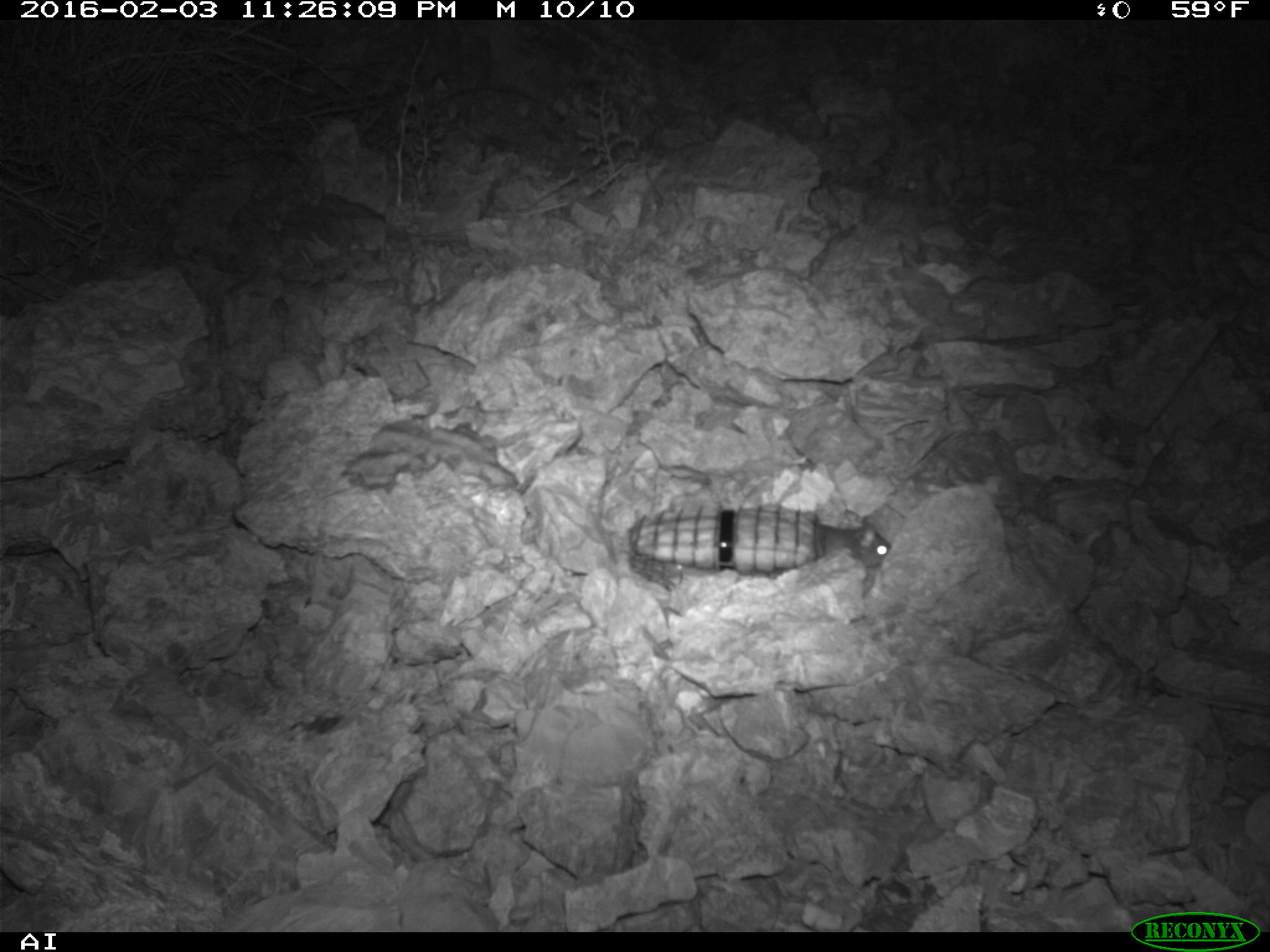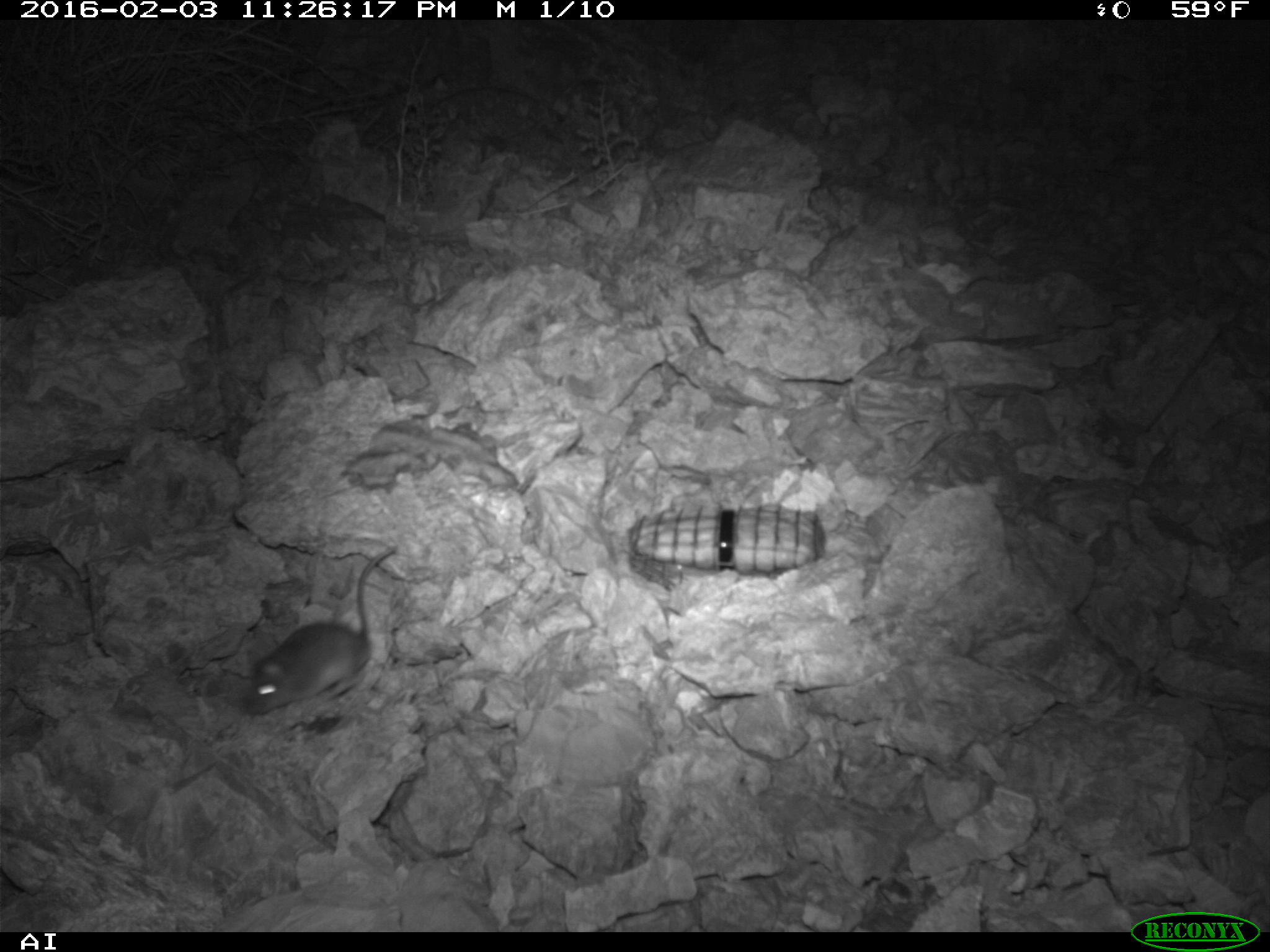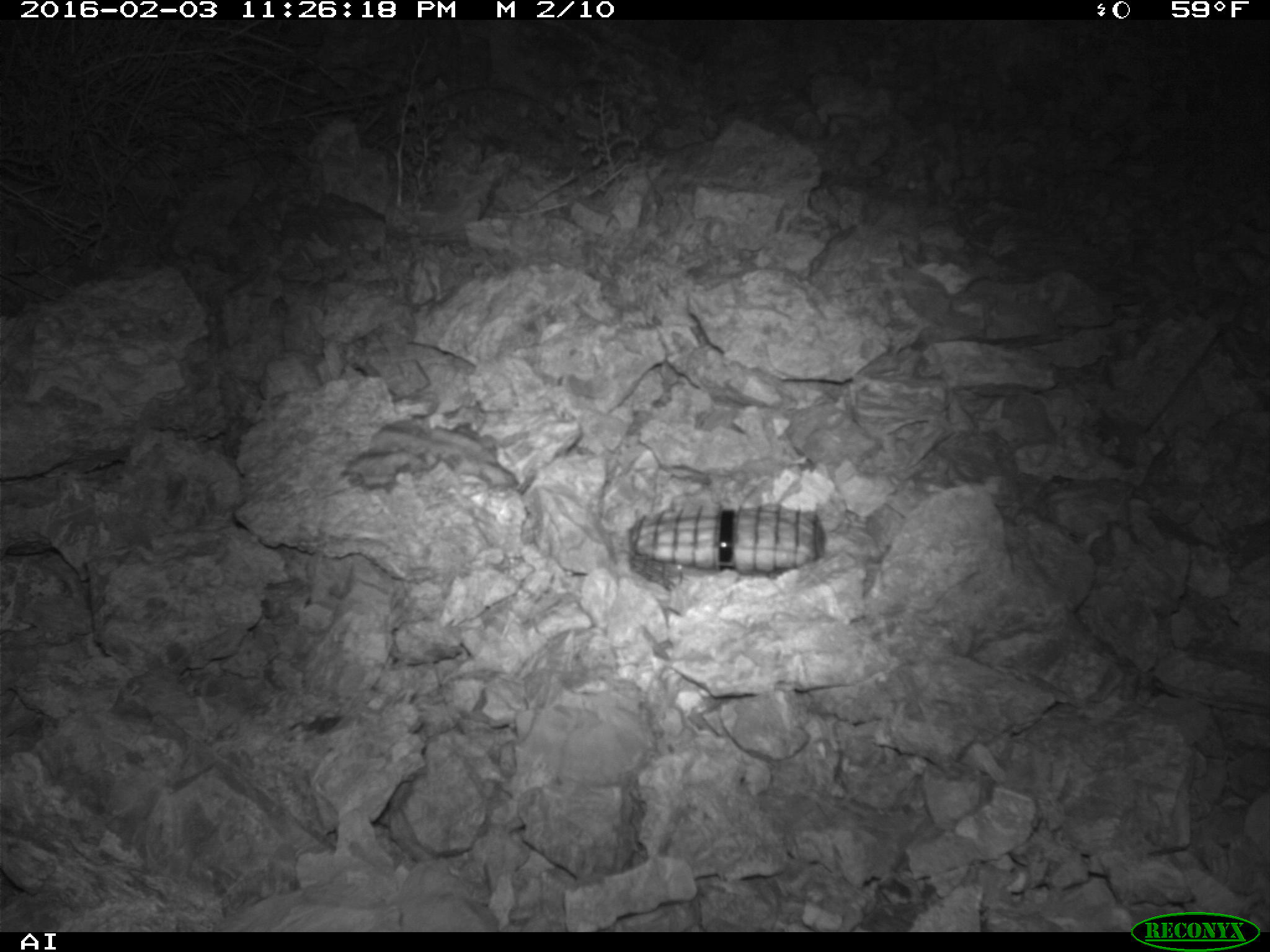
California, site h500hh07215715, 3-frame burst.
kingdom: Animalia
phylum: Chordata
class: Mammalia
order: Rodentia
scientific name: Rodentia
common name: rodent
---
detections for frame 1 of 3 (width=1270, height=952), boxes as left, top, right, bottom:
rodent: 820, 516, 892, 568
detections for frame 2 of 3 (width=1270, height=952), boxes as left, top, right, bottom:
rodent: 242, 548, 394, 714